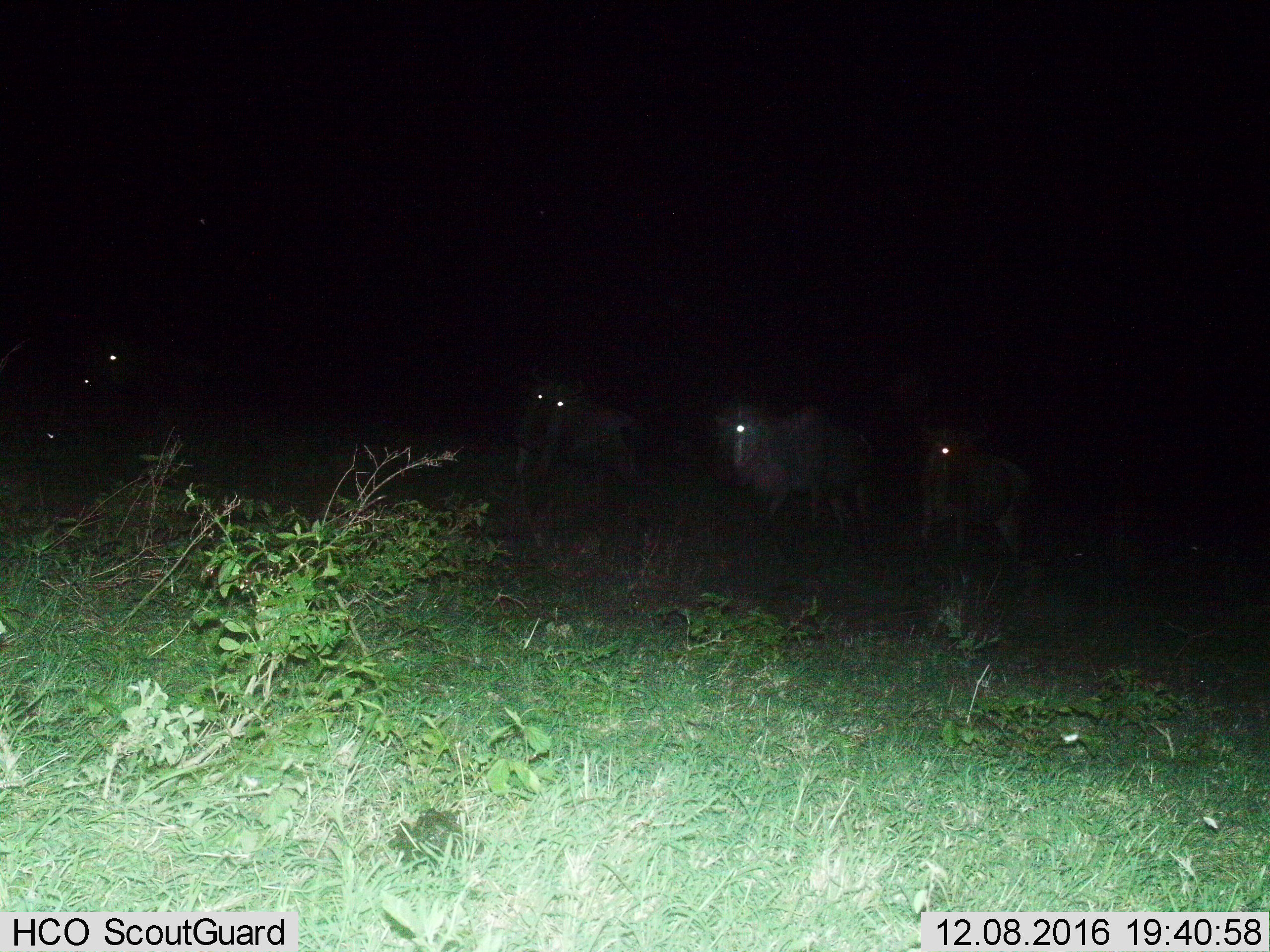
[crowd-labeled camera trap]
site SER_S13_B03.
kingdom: Animalia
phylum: Chordata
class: Mammalia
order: Artiodactyla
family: Bovidae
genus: Connochaetes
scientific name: Connochaetes taurinus taurinus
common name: blue wildebeest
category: wildebeestblue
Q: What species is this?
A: Wildebeestblue (blue wildebeest) (Connochaetes taurinus taurinus).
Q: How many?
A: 4.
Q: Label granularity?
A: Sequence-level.